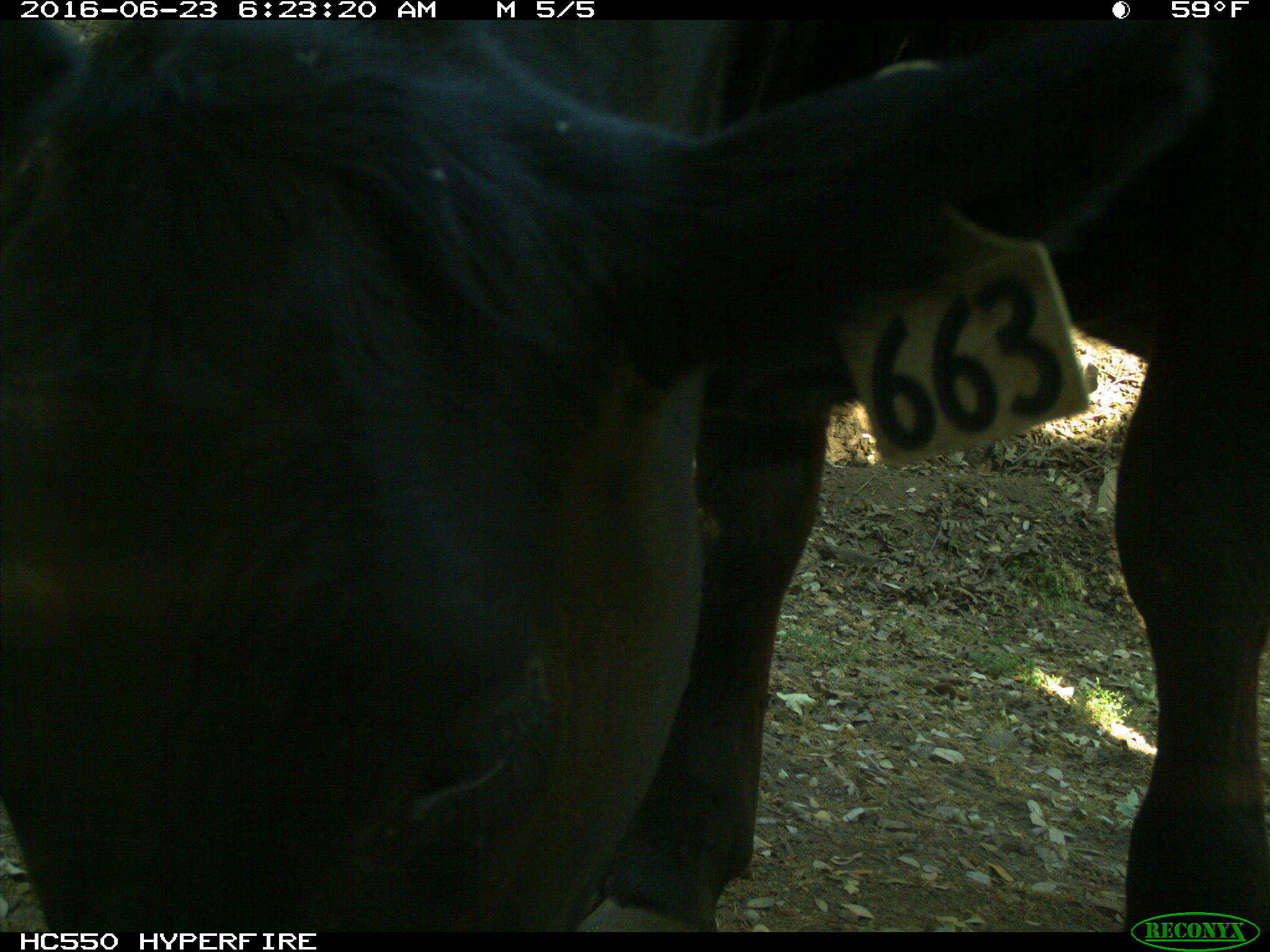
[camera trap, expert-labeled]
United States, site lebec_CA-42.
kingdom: Animalia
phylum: Chordata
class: Mammalia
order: Artiodactyla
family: Bovidae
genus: Bos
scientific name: Bos taurus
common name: domestic cow